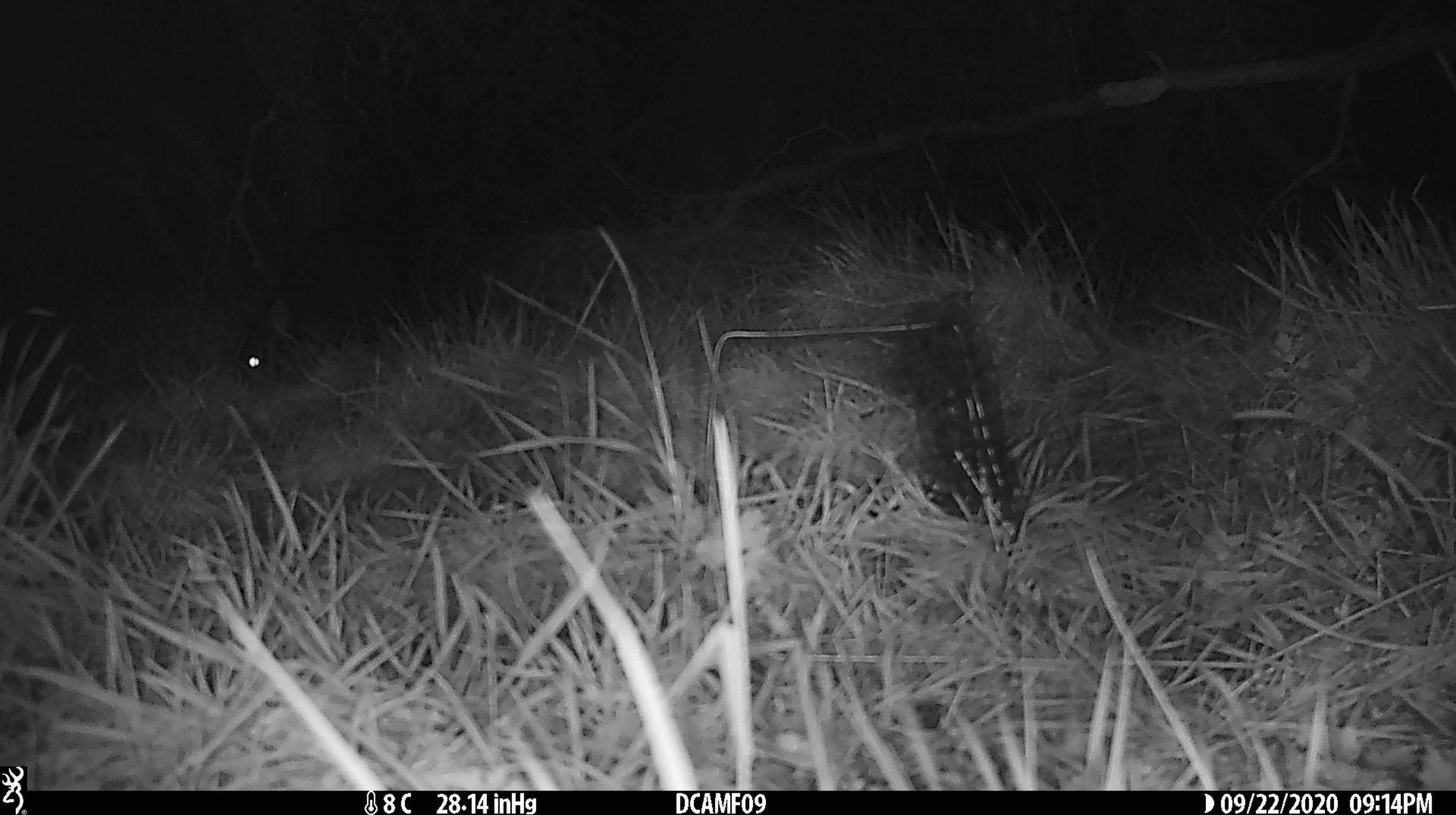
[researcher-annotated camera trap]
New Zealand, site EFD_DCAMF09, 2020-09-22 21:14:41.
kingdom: Animalia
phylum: Chordata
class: Mammalia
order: Diprotodontia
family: Phalangeridae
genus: Trichosurus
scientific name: Trichosurus vulpecula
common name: common brushtail possum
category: possum